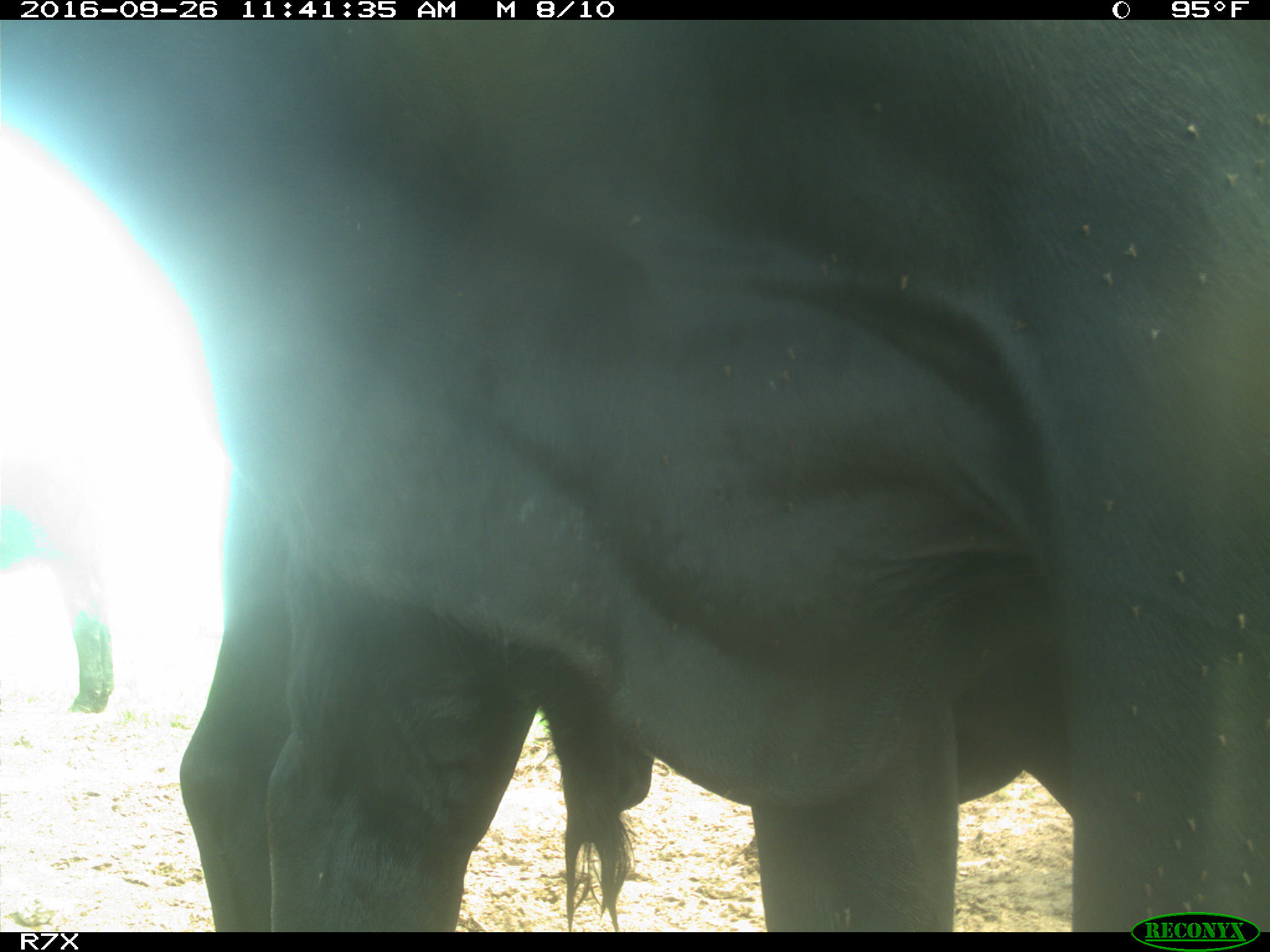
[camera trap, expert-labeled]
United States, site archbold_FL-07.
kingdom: Animalia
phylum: Chordata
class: Mammalia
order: Artiodactyla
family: Bovidae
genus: Bos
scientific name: Bos taurus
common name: domestic cow